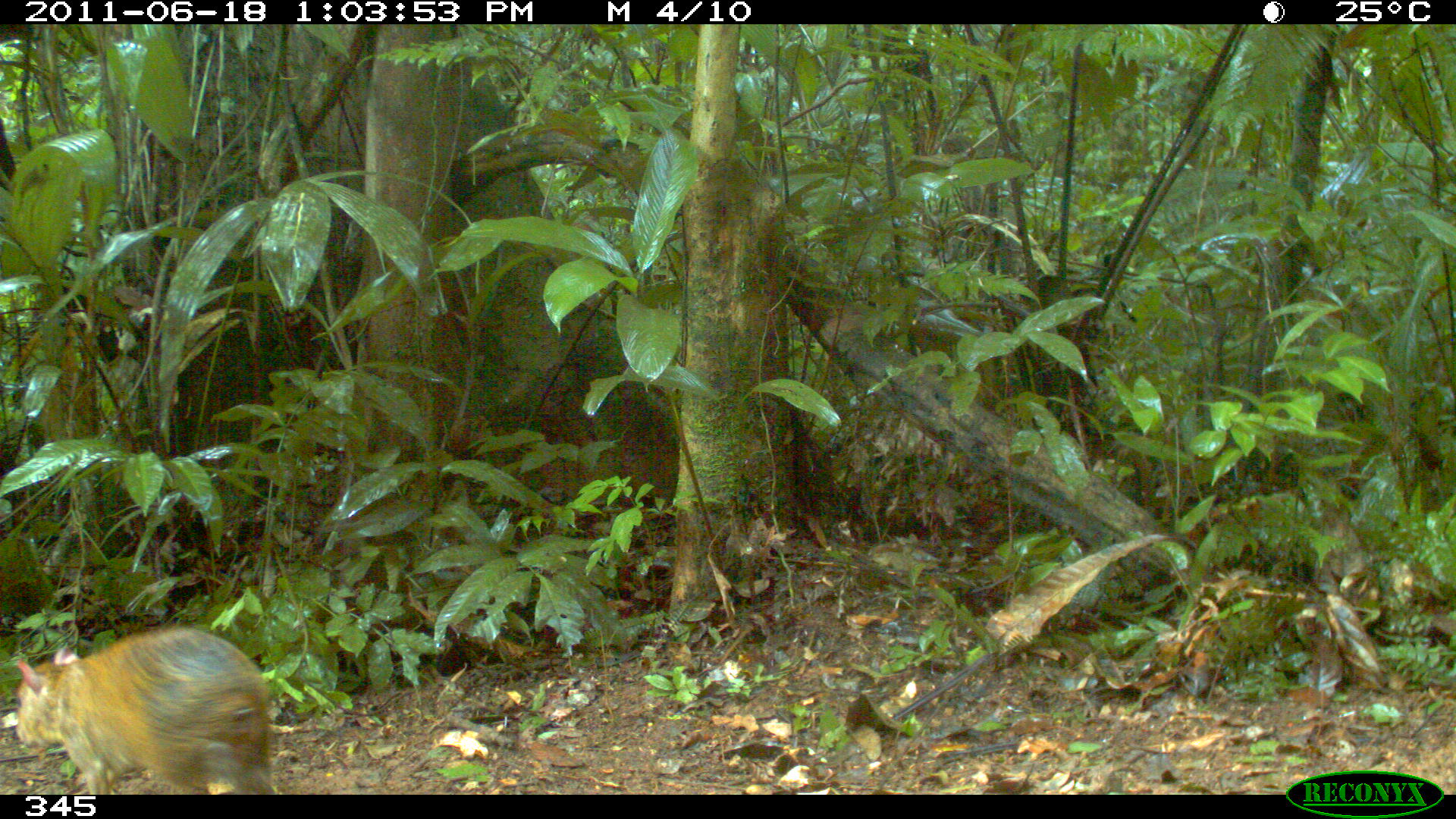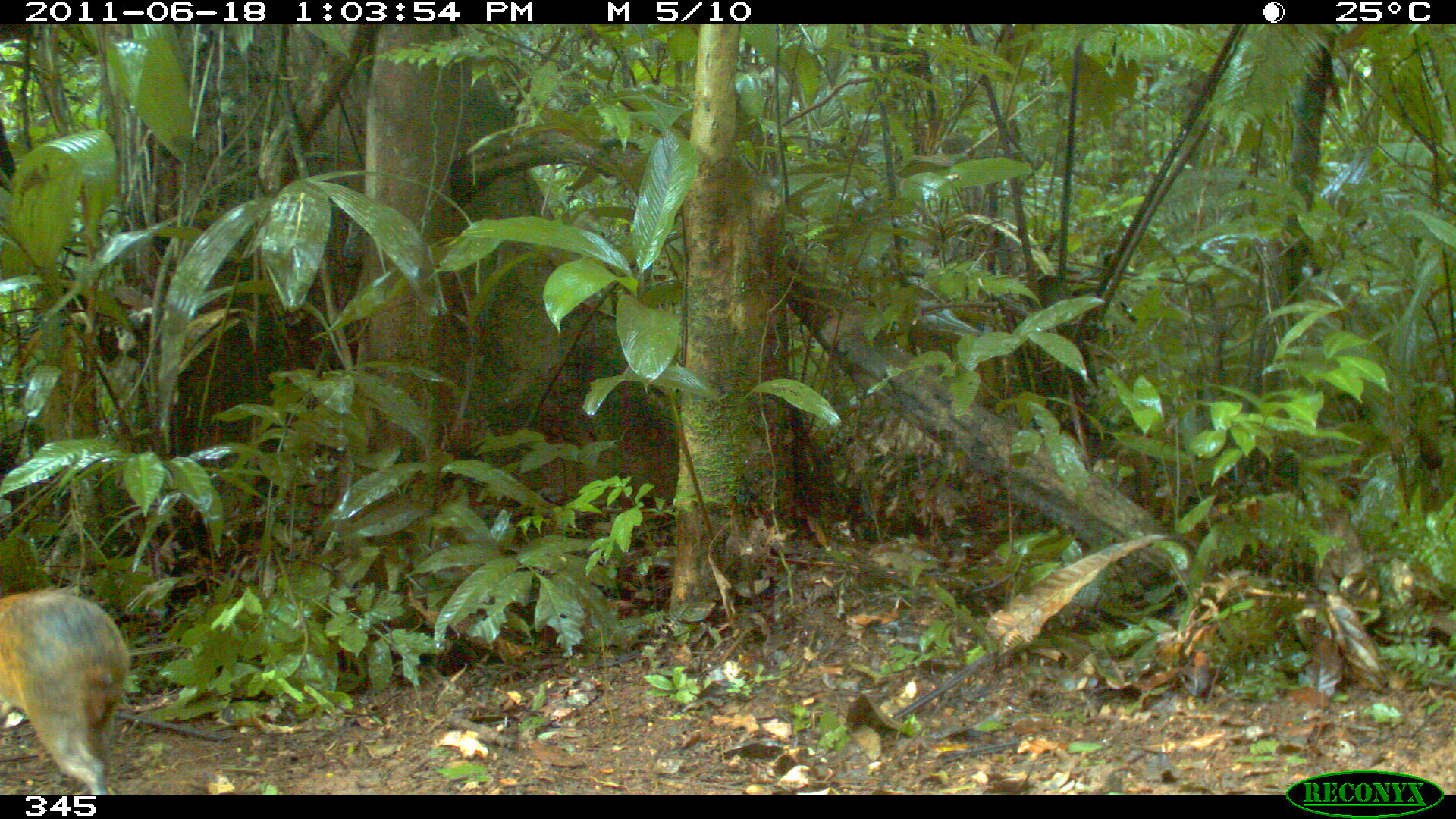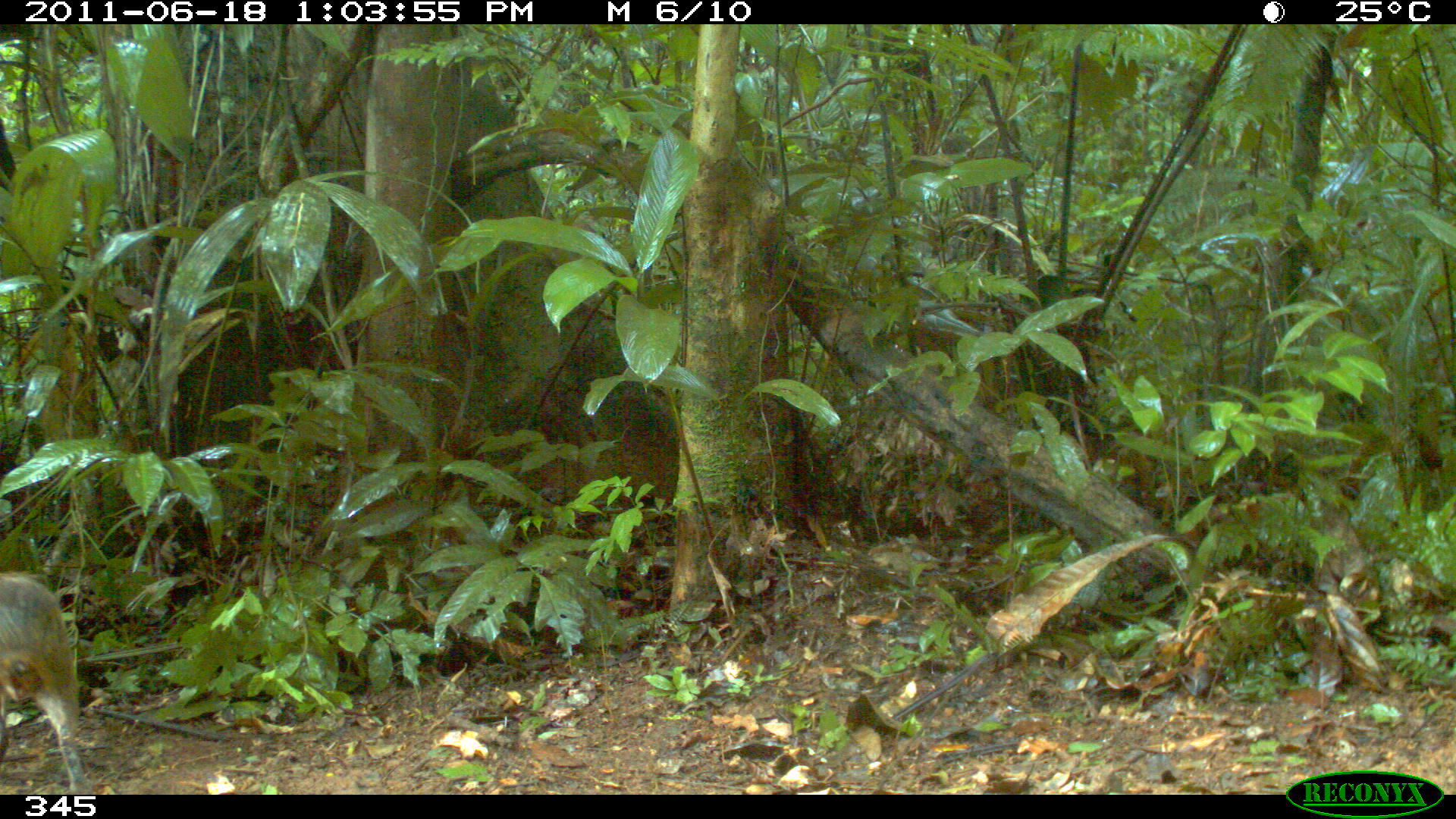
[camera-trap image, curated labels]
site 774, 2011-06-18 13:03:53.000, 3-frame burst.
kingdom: Animalia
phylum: Chordata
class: Mammalia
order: Rodentia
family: Dasyproctidae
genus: Dasyprocta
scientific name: Dasyprocta punctata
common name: central american agouti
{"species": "Dasyprocta punctata (central american agouti)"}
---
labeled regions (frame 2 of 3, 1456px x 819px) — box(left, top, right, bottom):
dasyprocta punctata: box(0, 584, 131, 793)